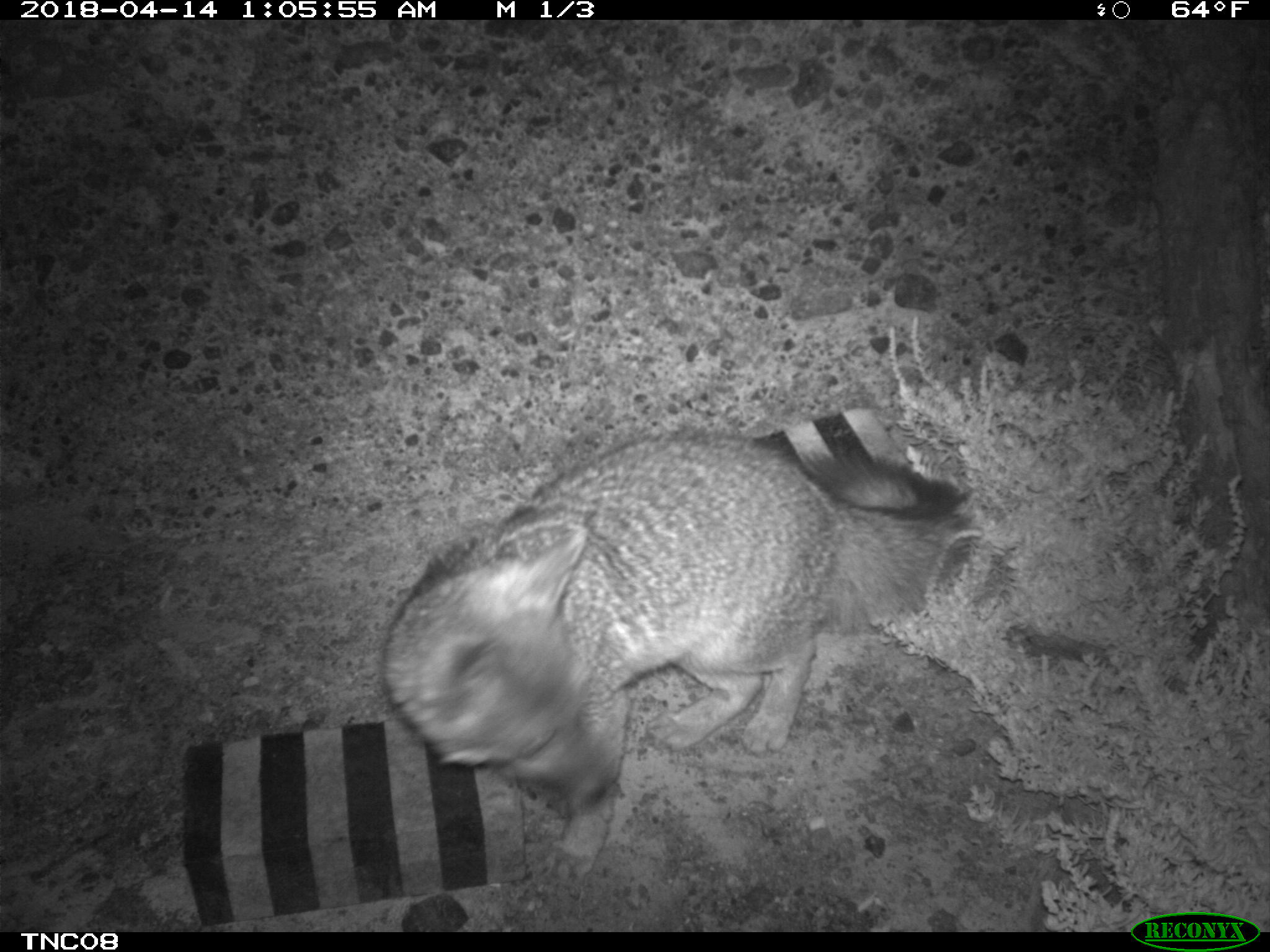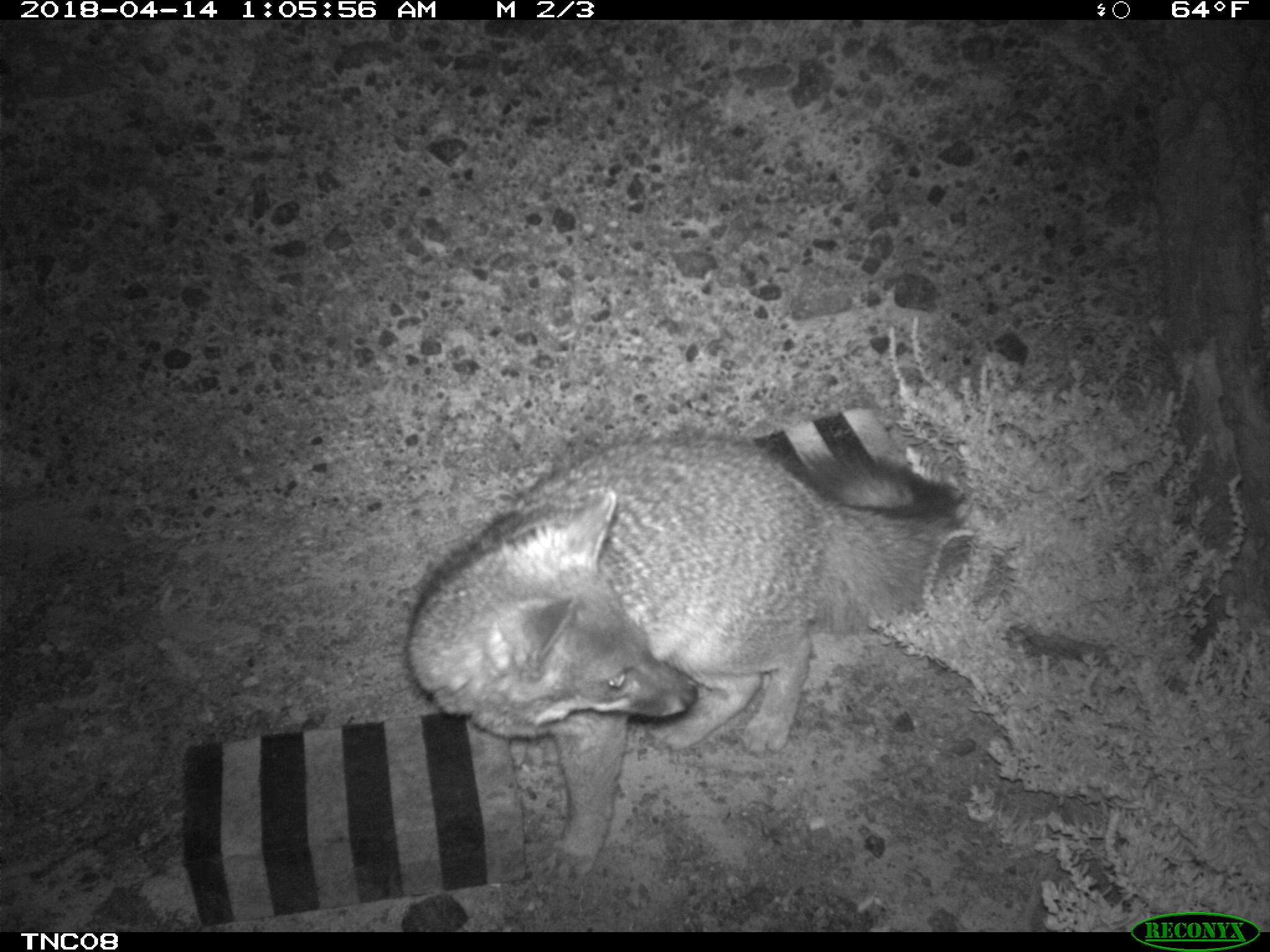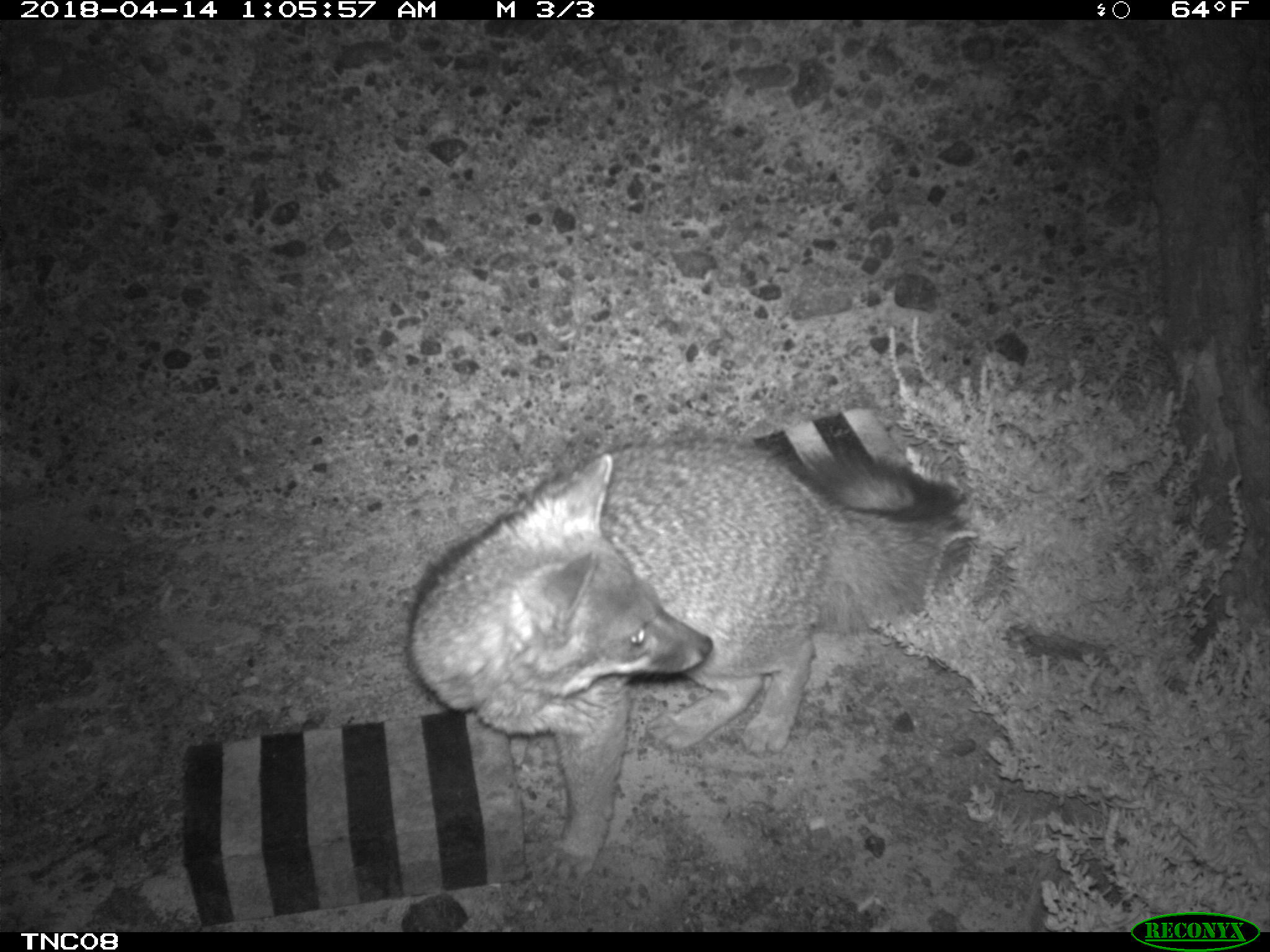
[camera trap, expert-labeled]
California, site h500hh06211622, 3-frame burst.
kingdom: Animalia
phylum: Chordata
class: Mammalia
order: Carnivora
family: Canidae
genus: Urocyon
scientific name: Urocyon littoralis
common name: island fox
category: fox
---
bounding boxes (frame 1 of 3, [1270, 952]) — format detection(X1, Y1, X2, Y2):
fox: detection(378, 409, 970, 882)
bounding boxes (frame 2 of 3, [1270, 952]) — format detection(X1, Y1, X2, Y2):
fox: detection(404, 446, 971, 879)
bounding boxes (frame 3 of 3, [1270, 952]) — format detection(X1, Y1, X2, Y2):
fox: detection(406, 438, 967, 883)